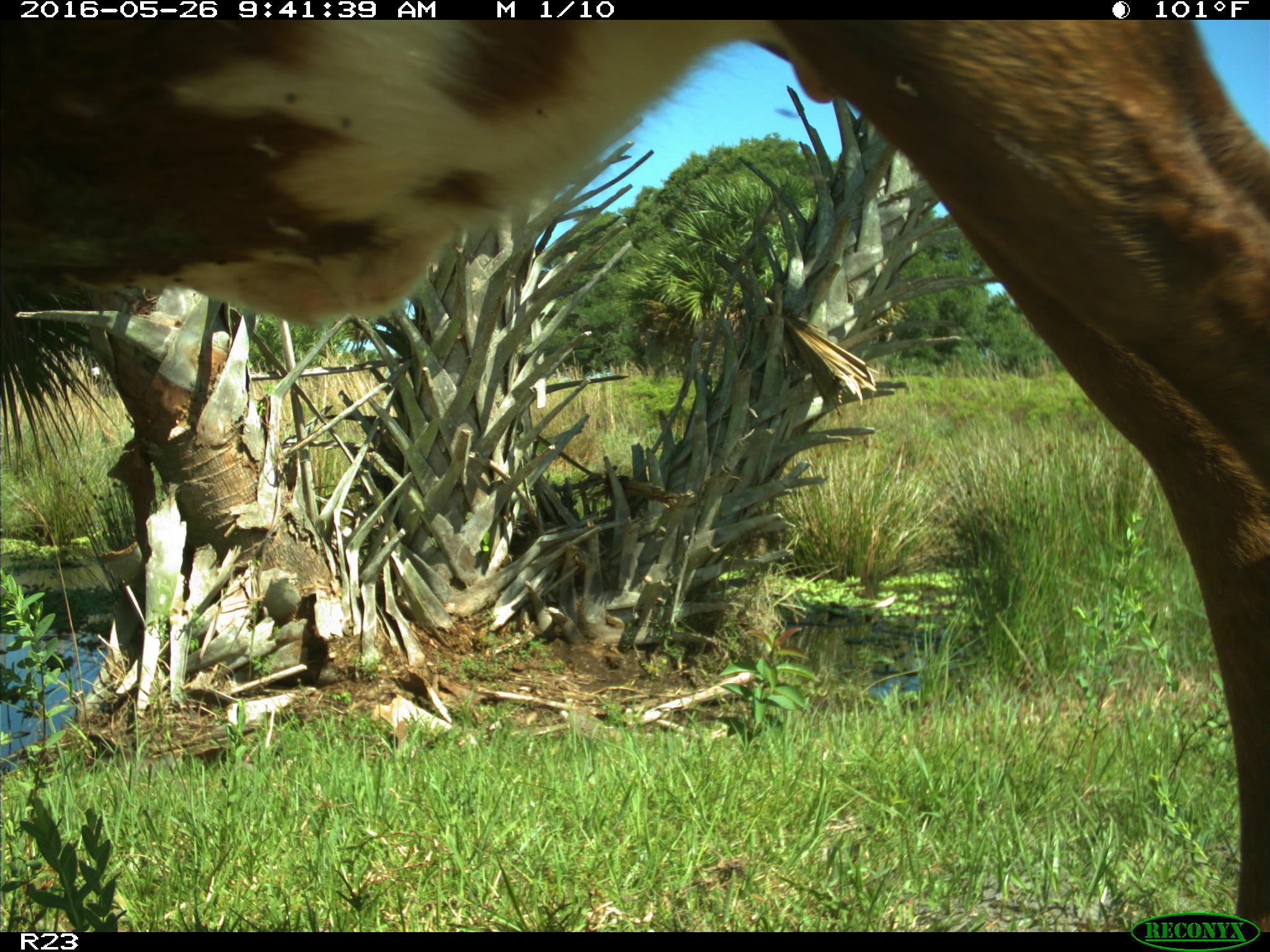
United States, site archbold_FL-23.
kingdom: Animalia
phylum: Chordata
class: Mammalia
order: Artiodactyla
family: Bovidae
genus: Bos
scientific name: Bos taurus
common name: domestic cow